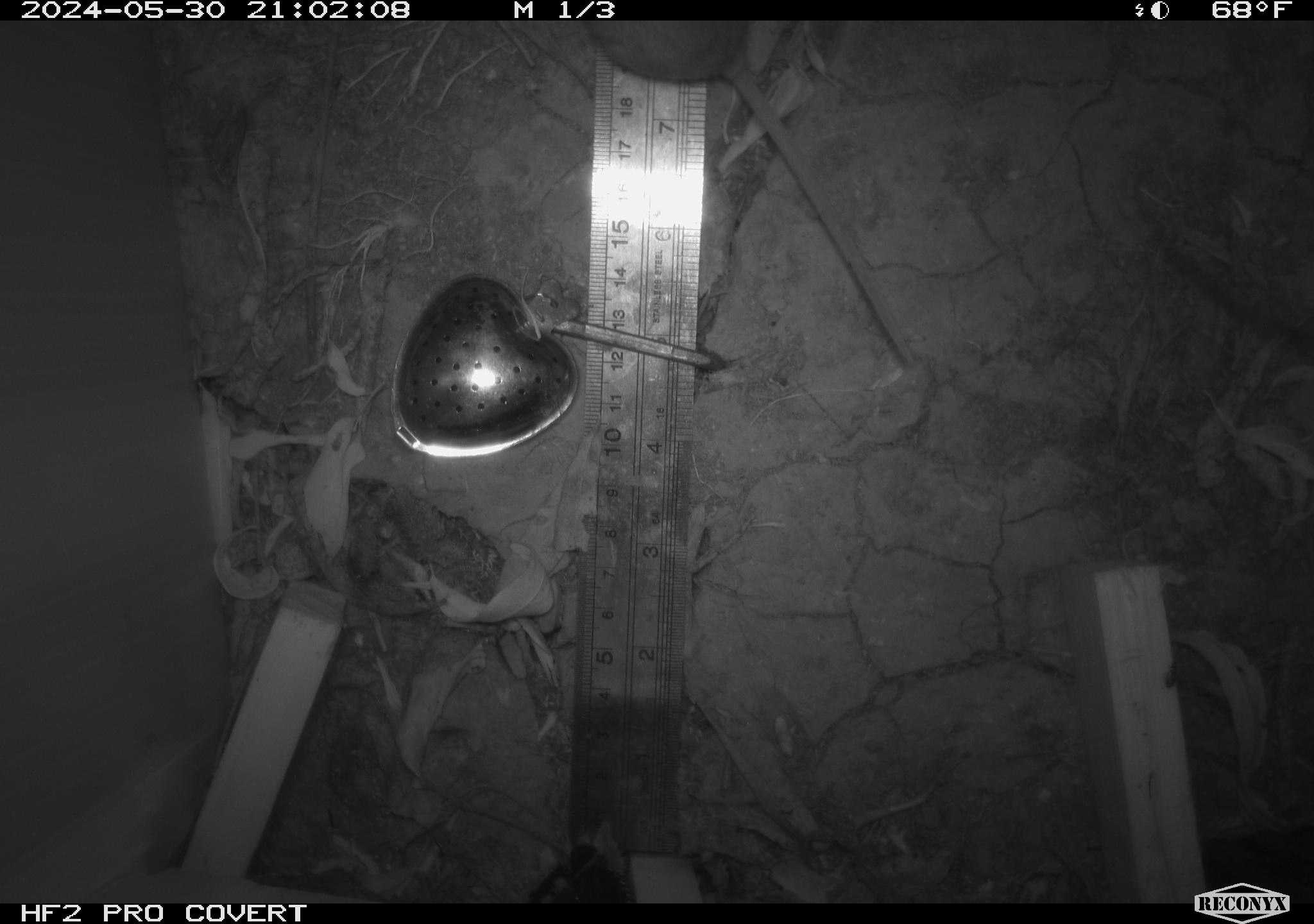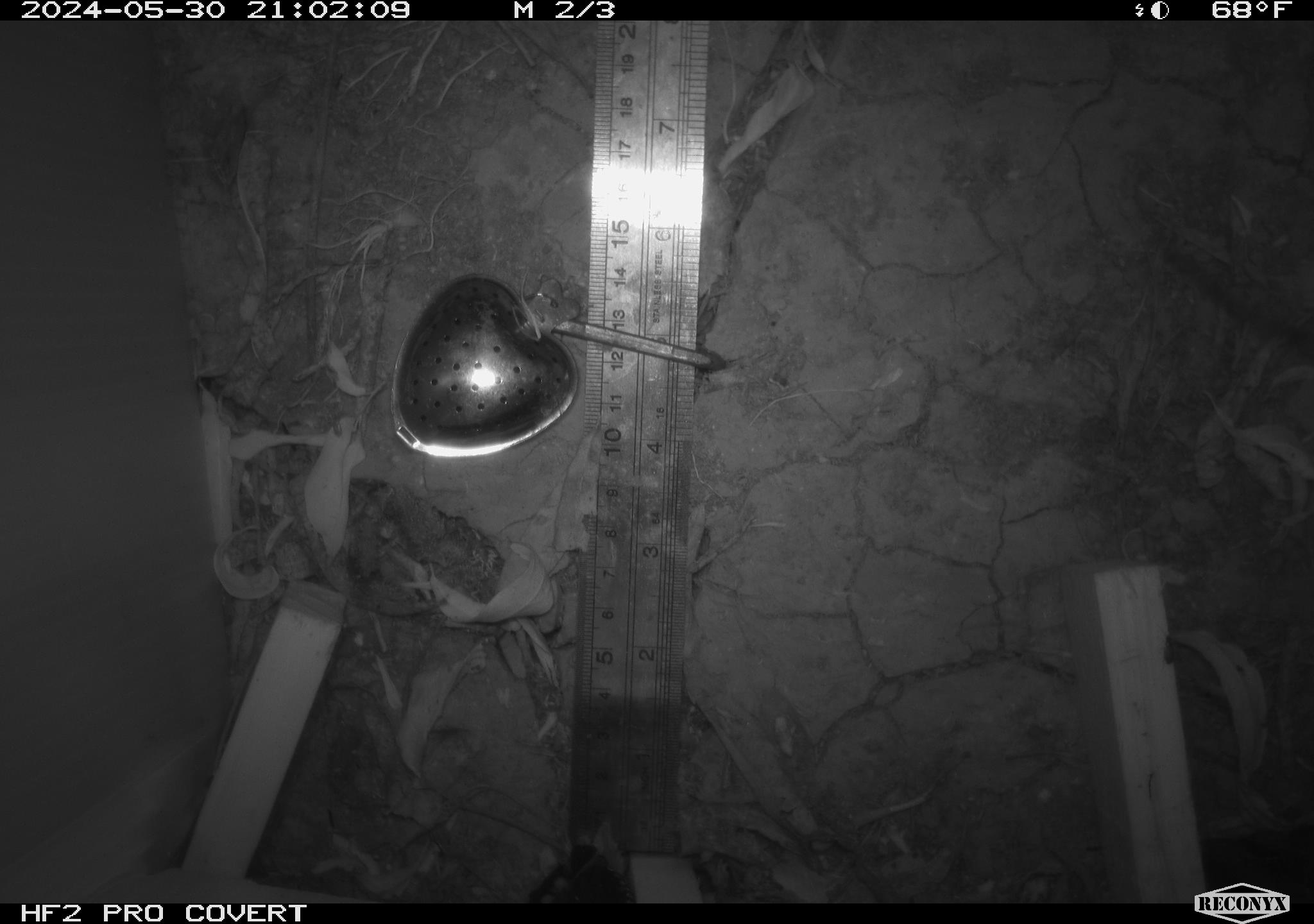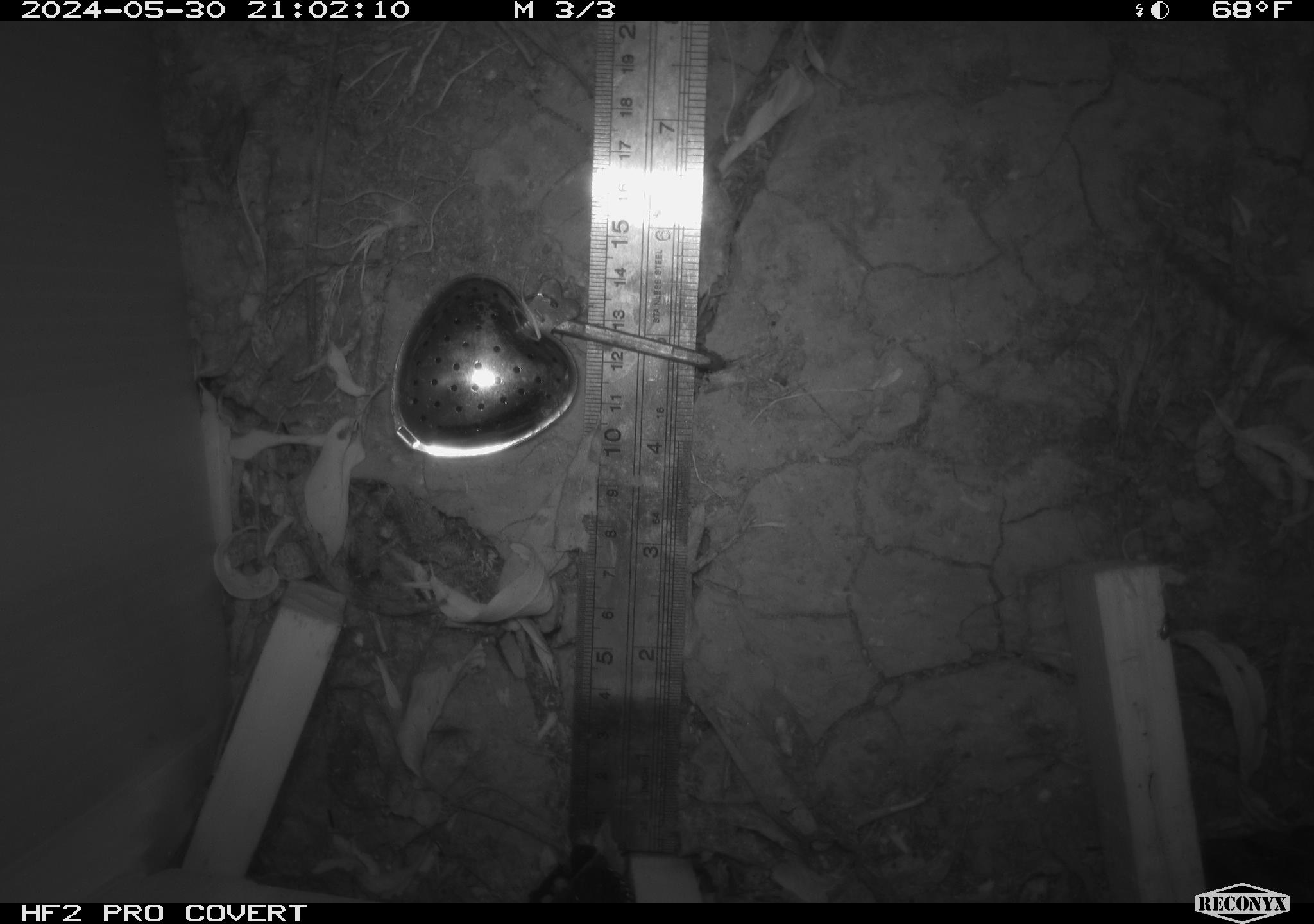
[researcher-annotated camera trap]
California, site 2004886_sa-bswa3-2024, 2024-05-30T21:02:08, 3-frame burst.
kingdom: Animalia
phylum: Chordata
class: Mammalia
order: Rodentia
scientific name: Rodentia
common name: mouse species